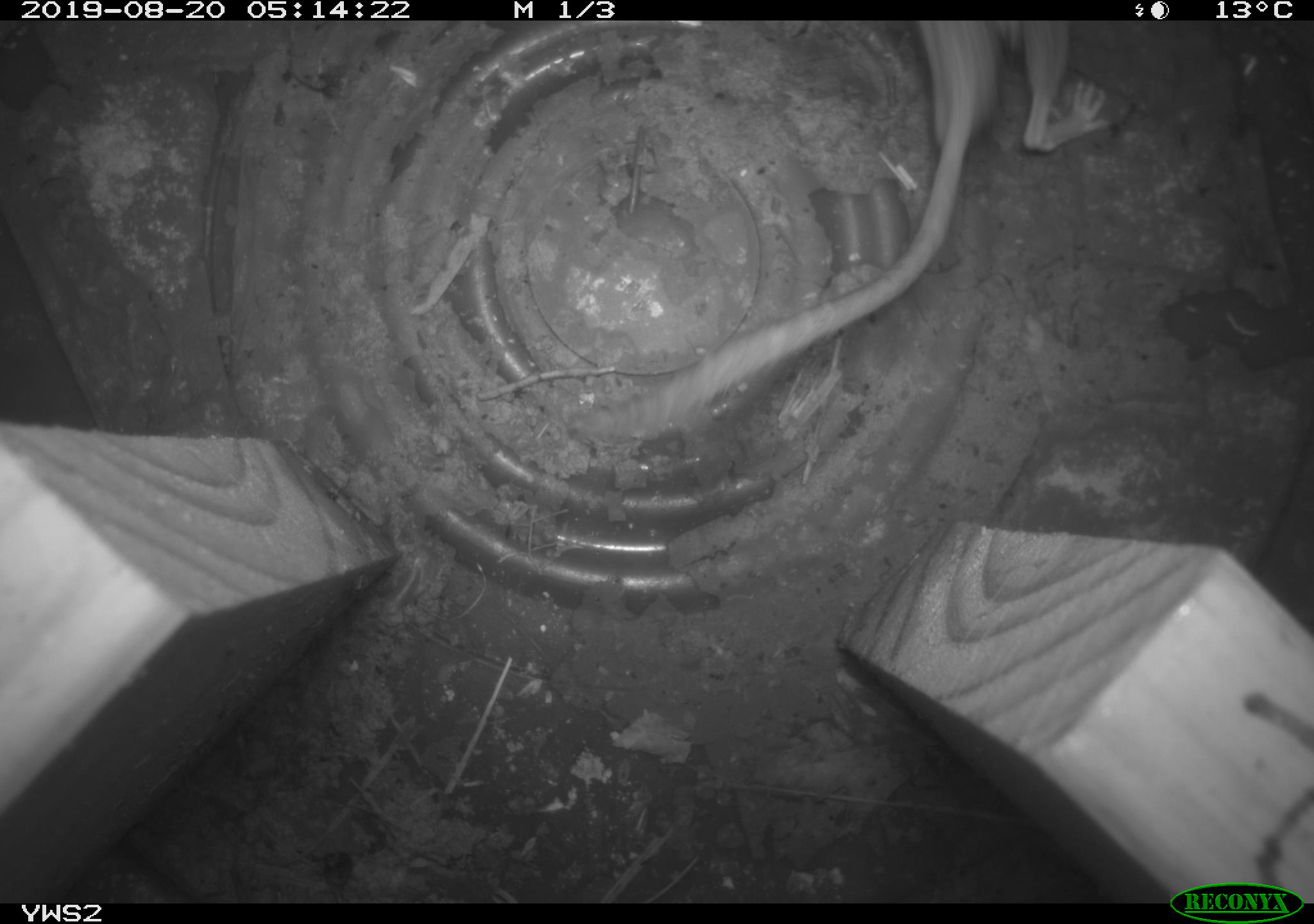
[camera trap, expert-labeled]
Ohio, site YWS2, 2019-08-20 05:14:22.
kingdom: Animalia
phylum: Chordata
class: Mammalia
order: Rodentia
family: Cricetidae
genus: Peromyscus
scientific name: Peromyscus leucopus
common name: white-footed mouse